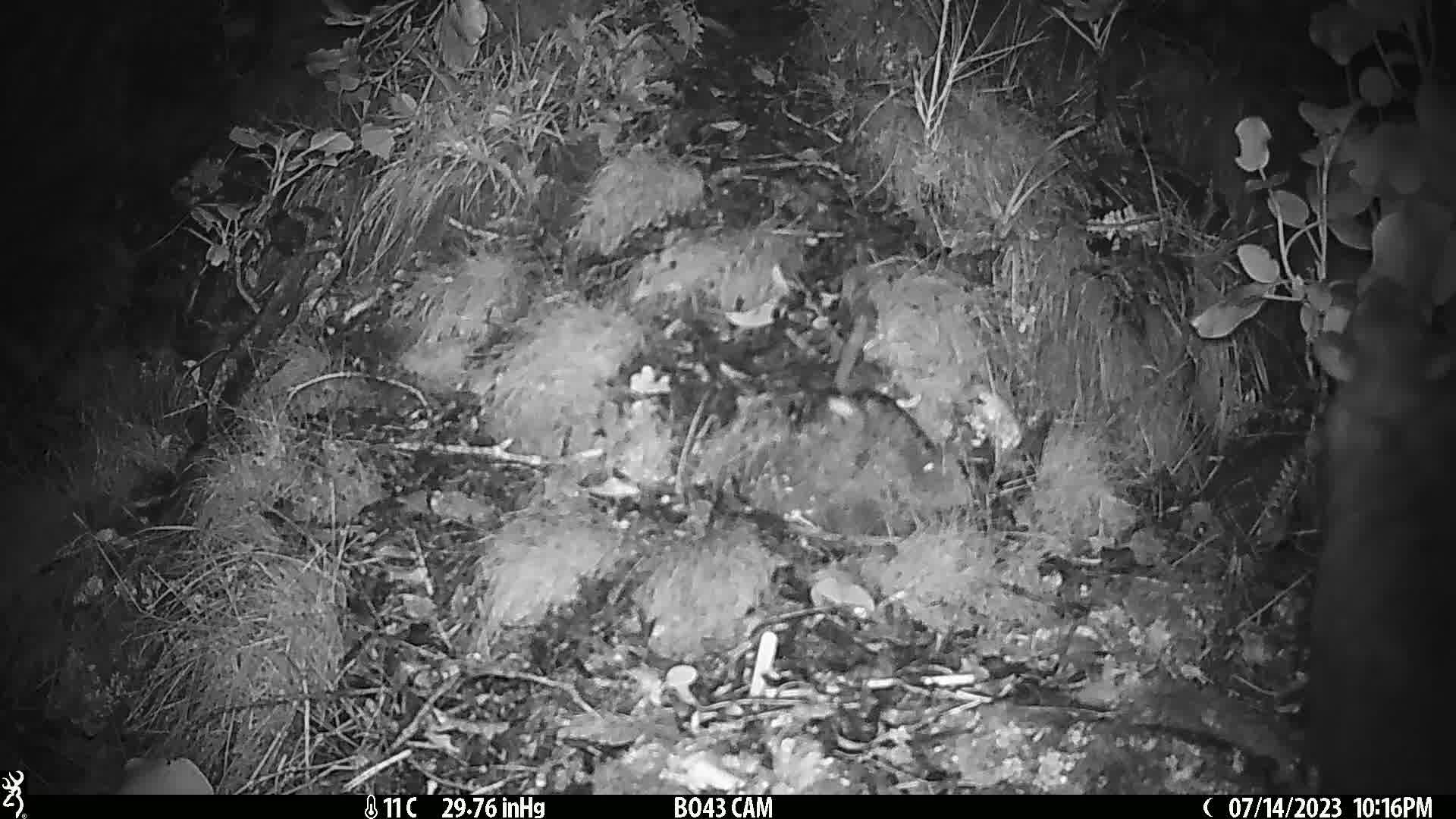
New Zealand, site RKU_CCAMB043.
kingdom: Animalia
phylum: Chordata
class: Mammalia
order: Diprotodontia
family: Phalangeridae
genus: Trichosurus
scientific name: Trichosurus vulpecula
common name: common brushtail possum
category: possum